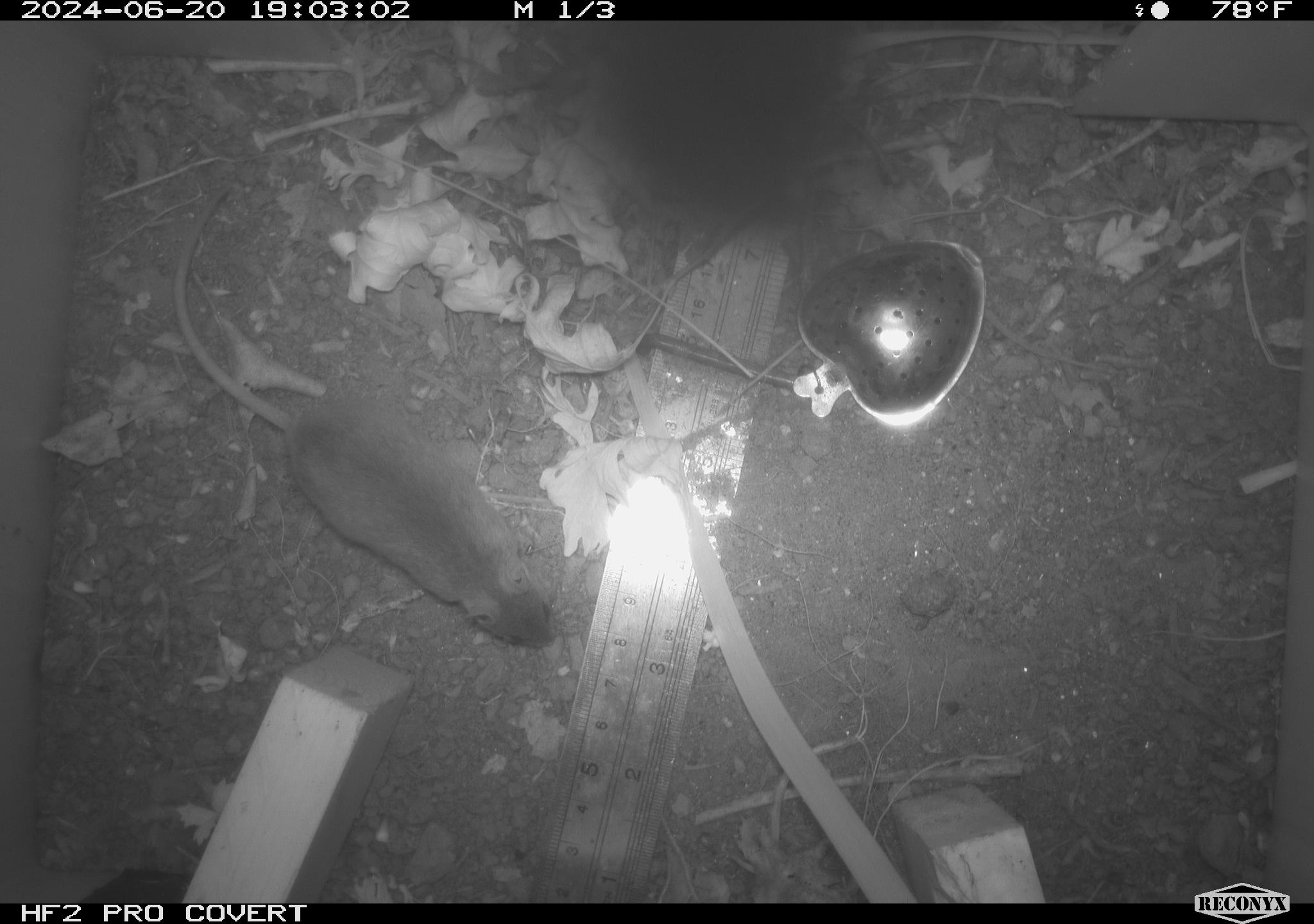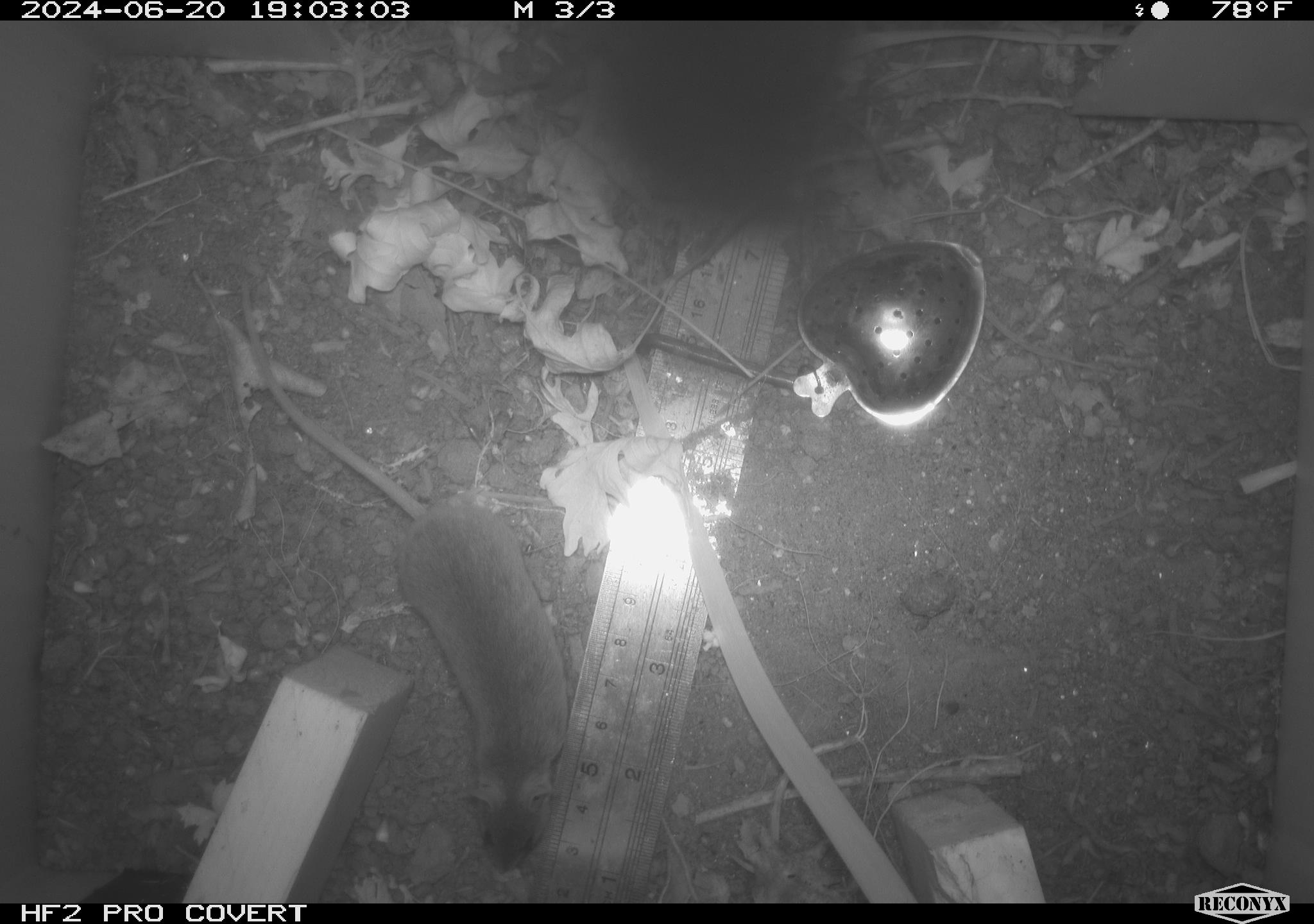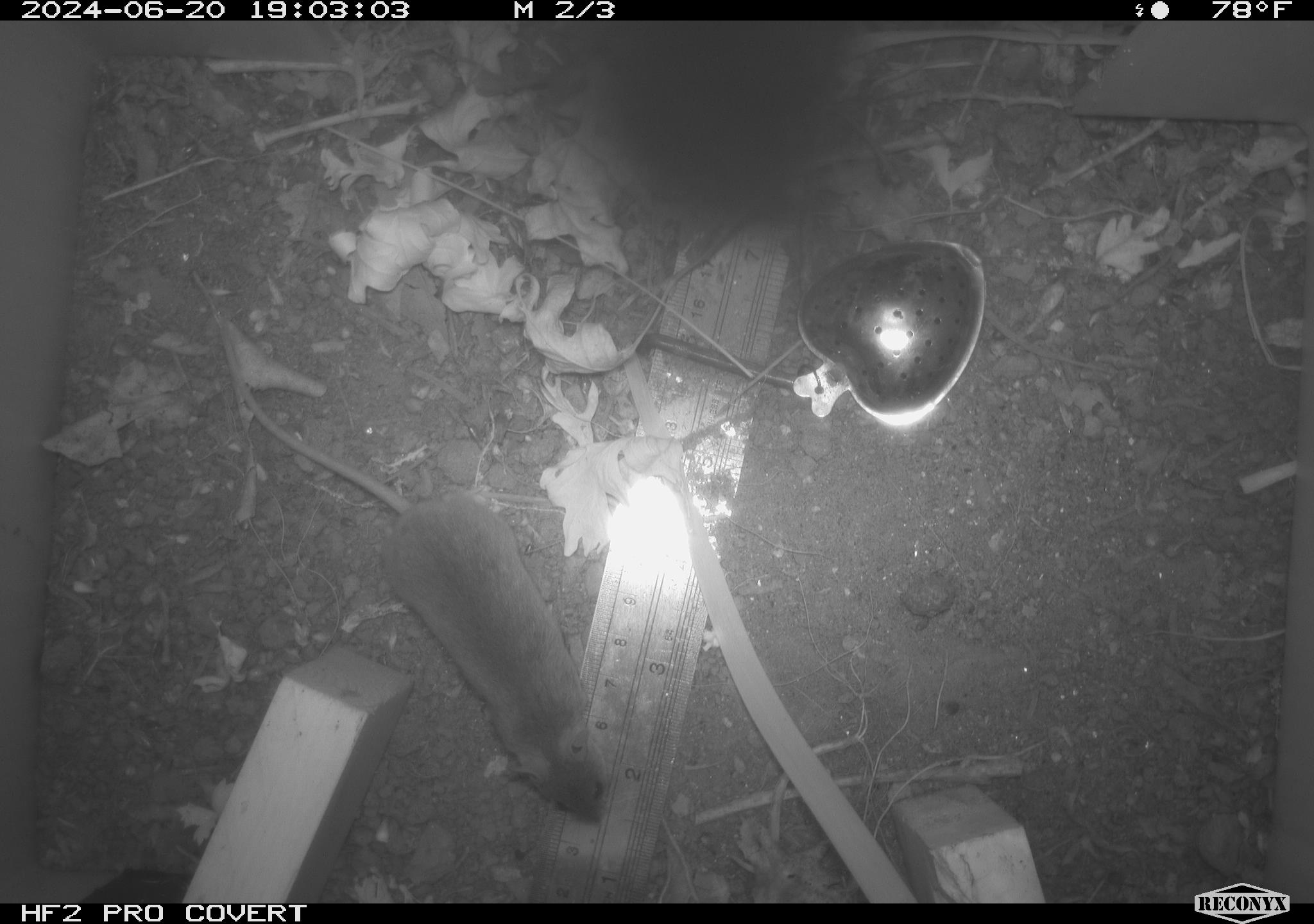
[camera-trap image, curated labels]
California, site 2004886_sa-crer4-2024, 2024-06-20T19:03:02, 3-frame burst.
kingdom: Animalia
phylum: Chordata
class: Mammalia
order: Rodentia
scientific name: Rodentia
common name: mouse species